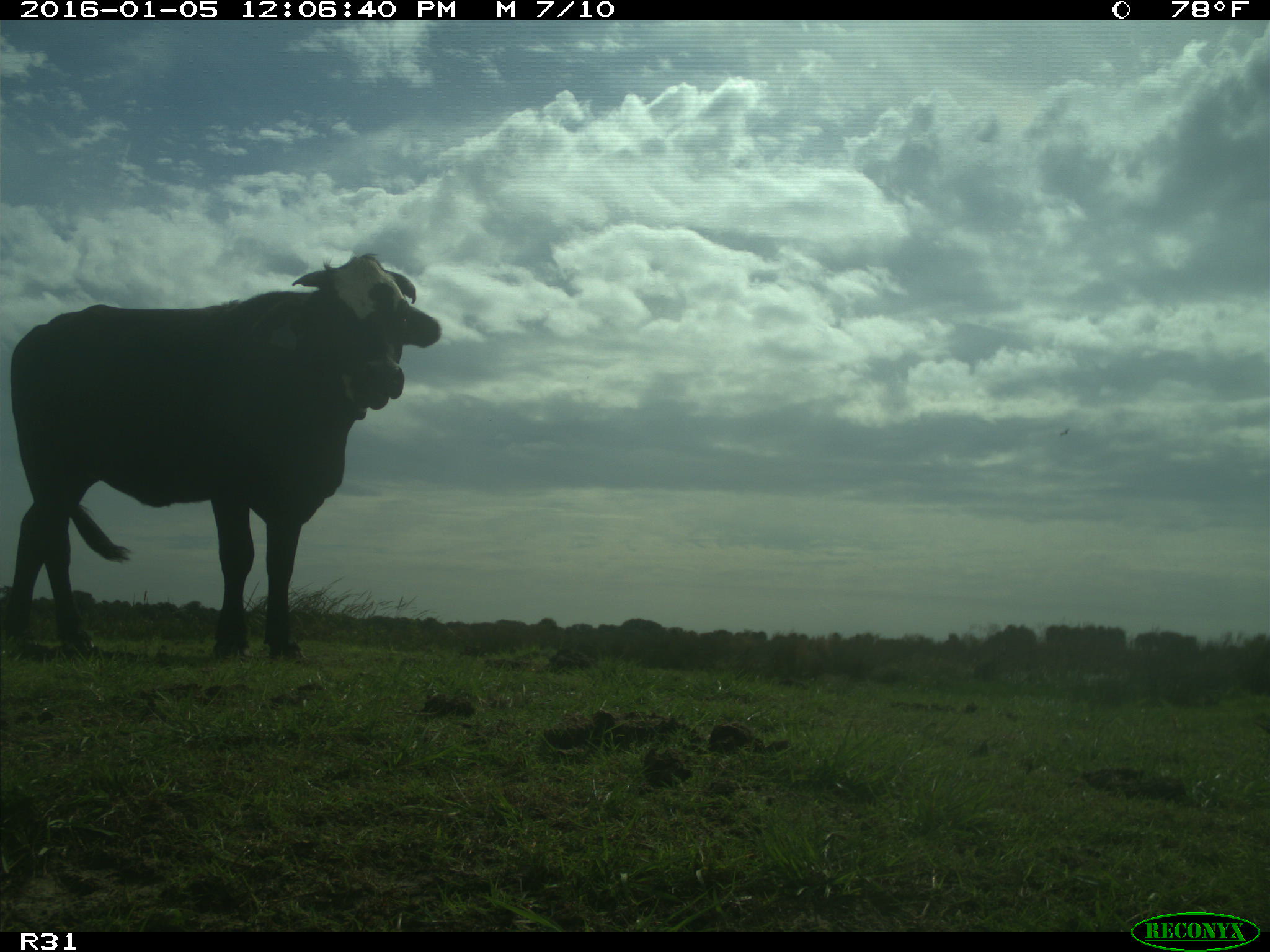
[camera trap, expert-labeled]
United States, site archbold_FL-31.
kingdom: Animalia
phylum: Chordata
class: Mammalia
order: Artiodactyla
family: Bovidae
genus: Bos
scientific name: Bos taurus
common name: domestic cow